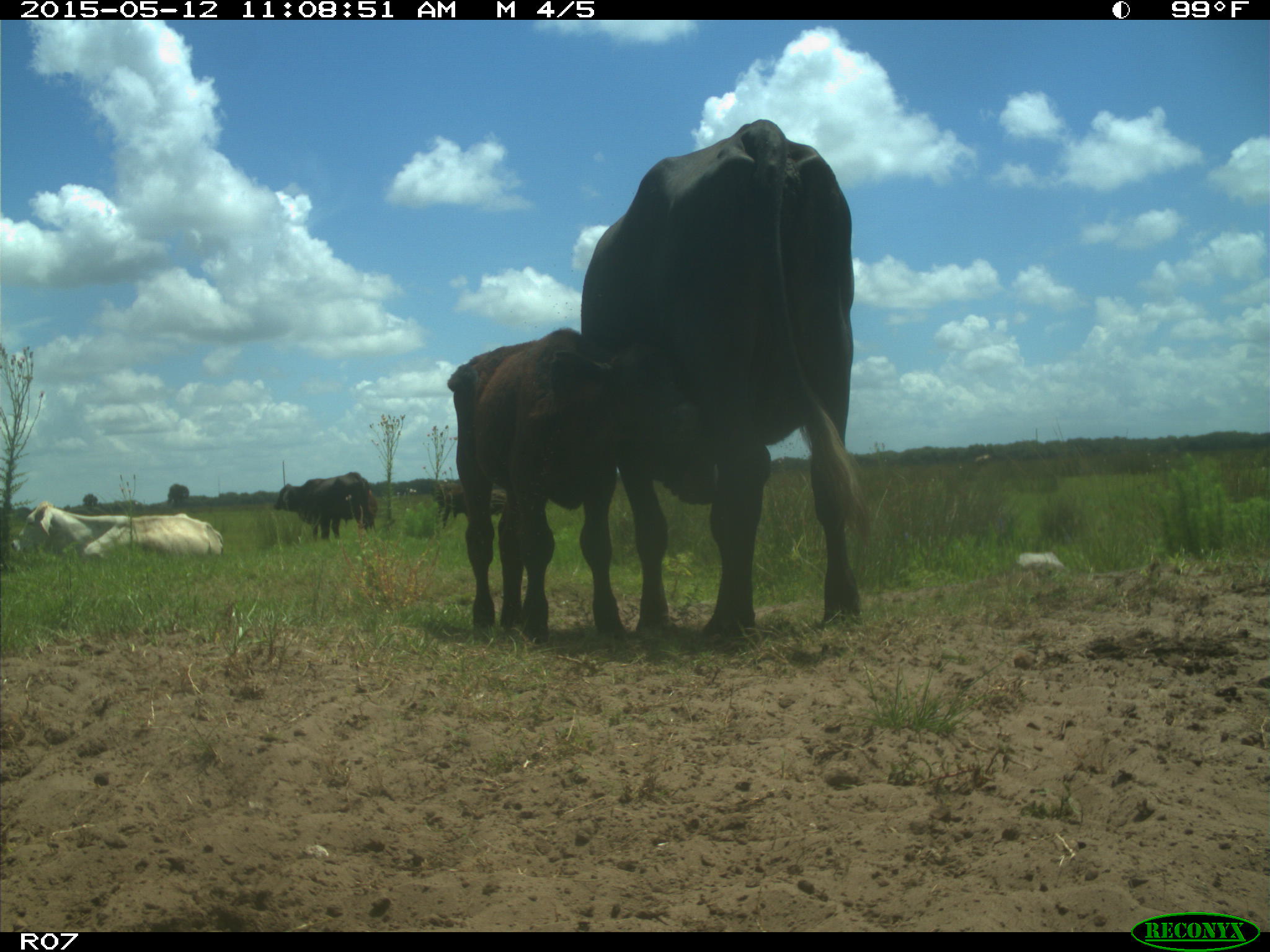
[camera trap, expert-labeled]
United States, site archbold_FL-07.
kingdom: Animalia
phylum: Chordata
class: Mammalia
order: Artiodactyla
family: Bovidae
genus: Bos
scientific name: Bos taurus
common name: domestic cow